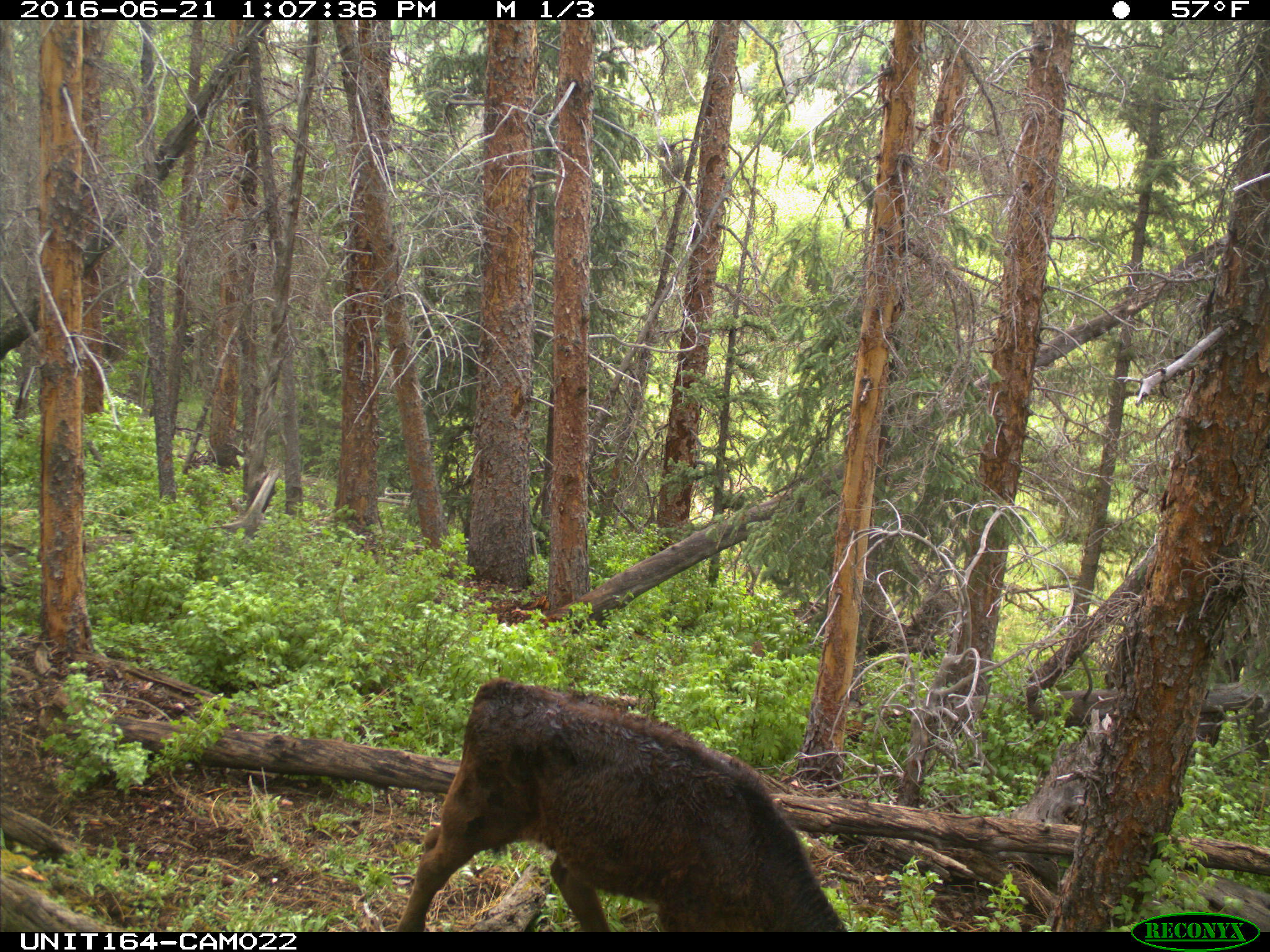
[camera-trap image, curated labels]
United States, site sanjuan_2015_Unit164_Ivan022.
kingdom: Animalia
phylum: Chordata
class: Mammalia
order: Artiodactyla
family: Bovidae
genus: Bos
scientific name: Bos taurus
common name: domestic cow